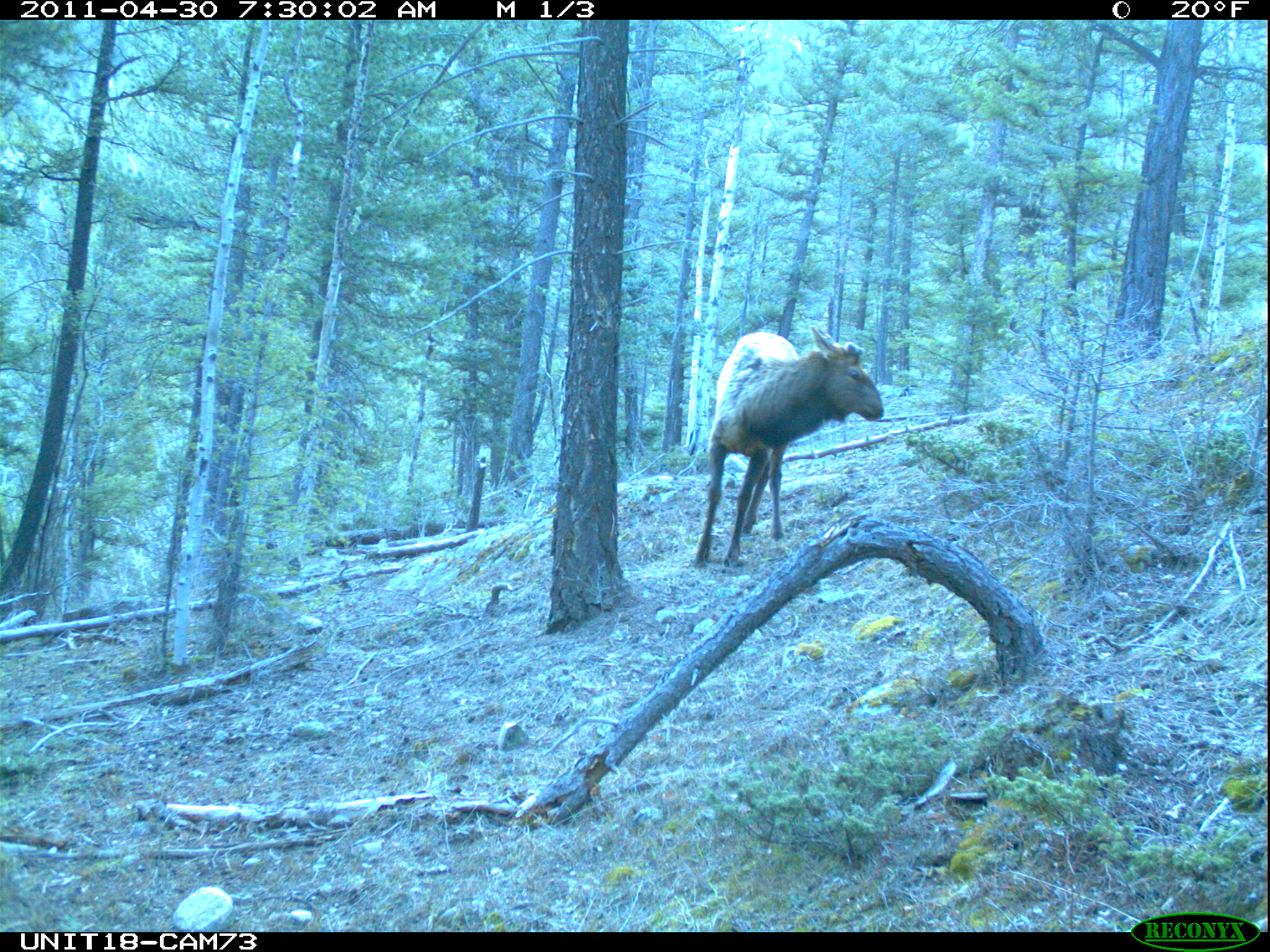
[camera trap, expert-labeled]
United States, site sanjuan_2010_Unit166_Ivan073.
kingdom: Animalia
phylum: Chordata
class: Mammalia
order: Artiodactyla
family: Cervidae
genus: Cervus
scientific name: Cervus elaphus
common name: red deer